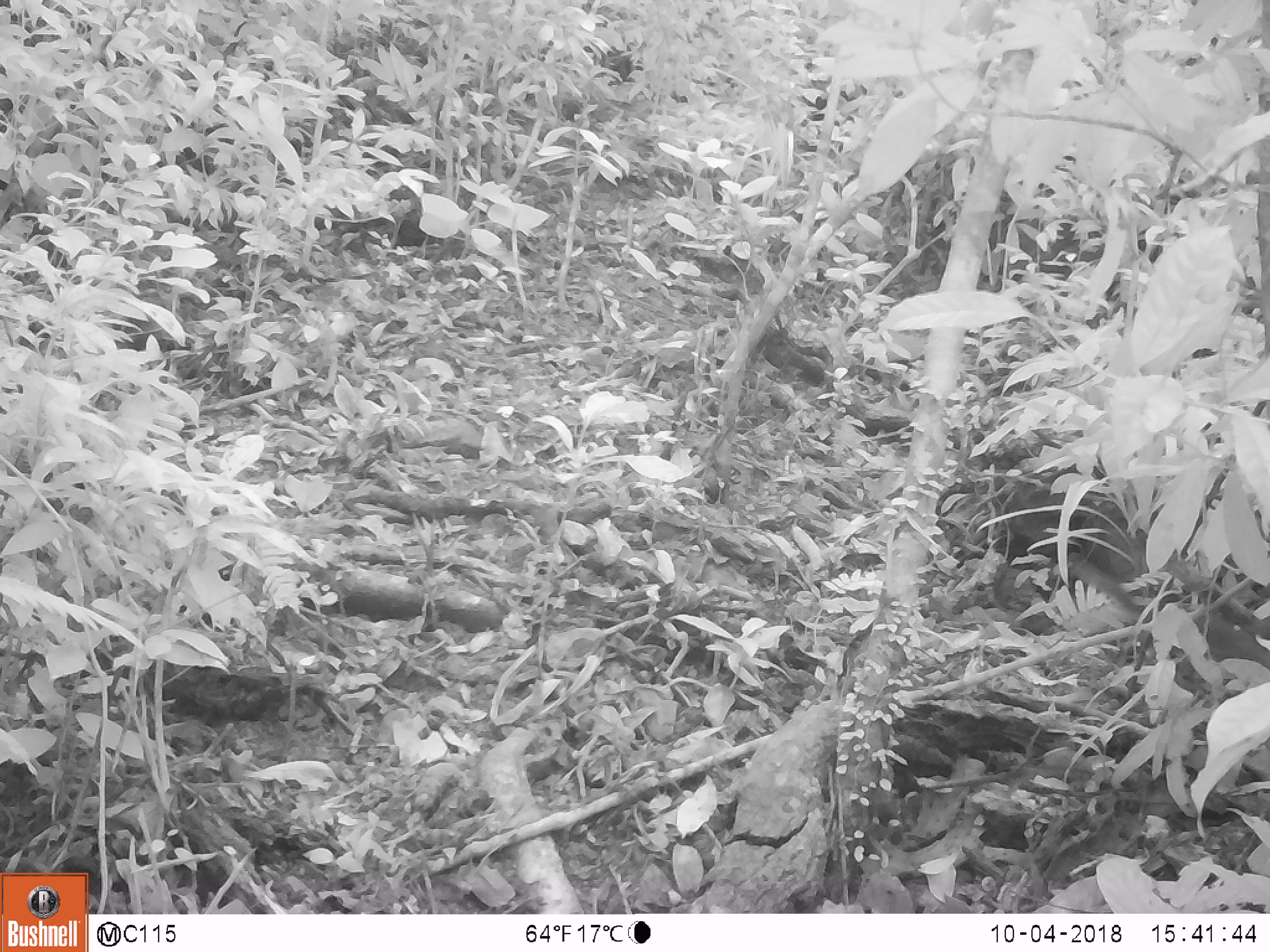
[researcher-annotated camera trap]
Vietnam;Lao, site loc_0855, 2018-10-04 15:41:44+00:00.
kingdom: Animalia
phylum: Chordata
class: Mammalia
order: Rodentia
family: Sciuridae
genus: Dremomys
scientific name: Dremomys rufigenis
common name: red-cheeked squirrel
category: red cheeked squirrel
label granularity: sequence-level